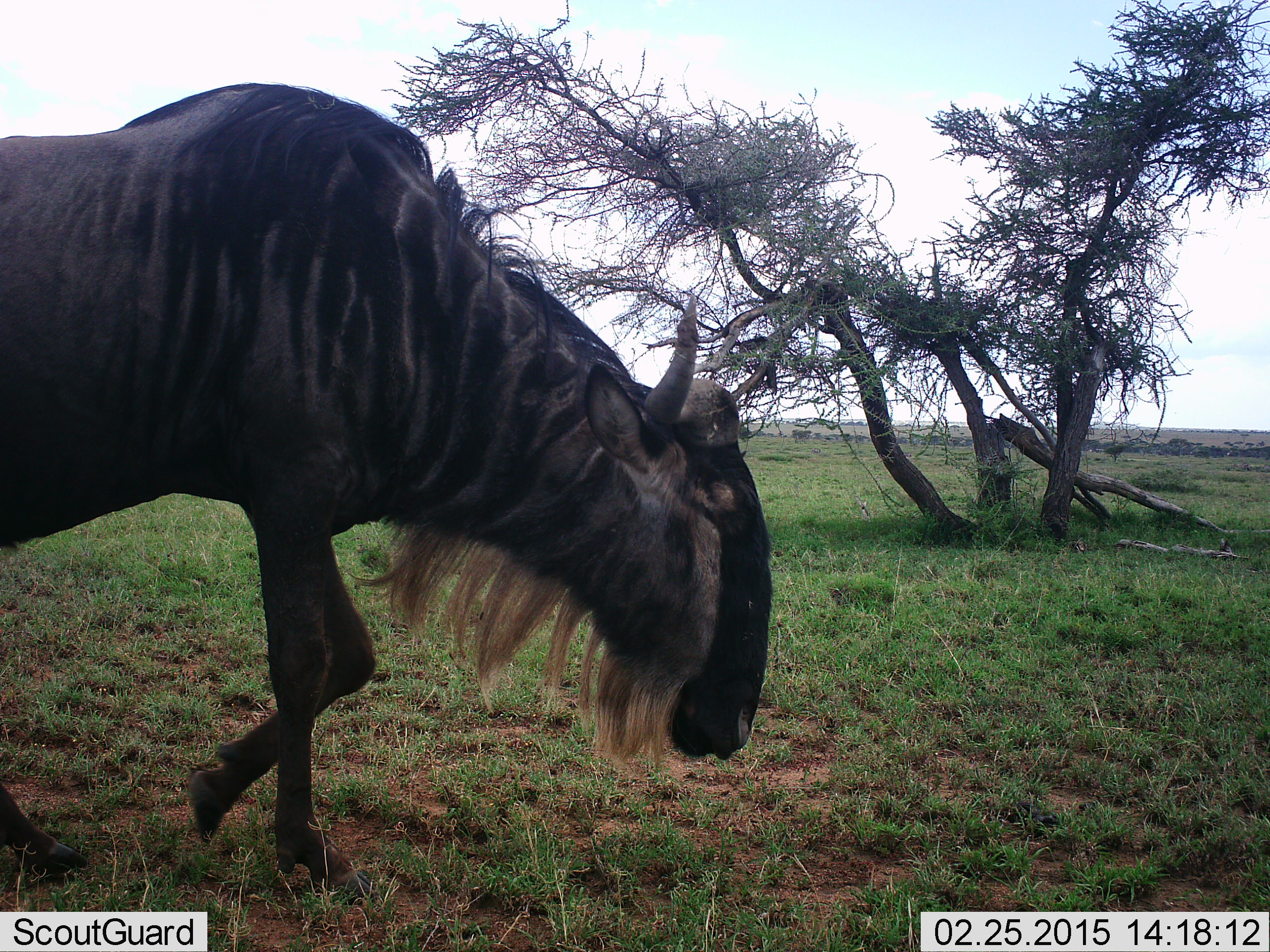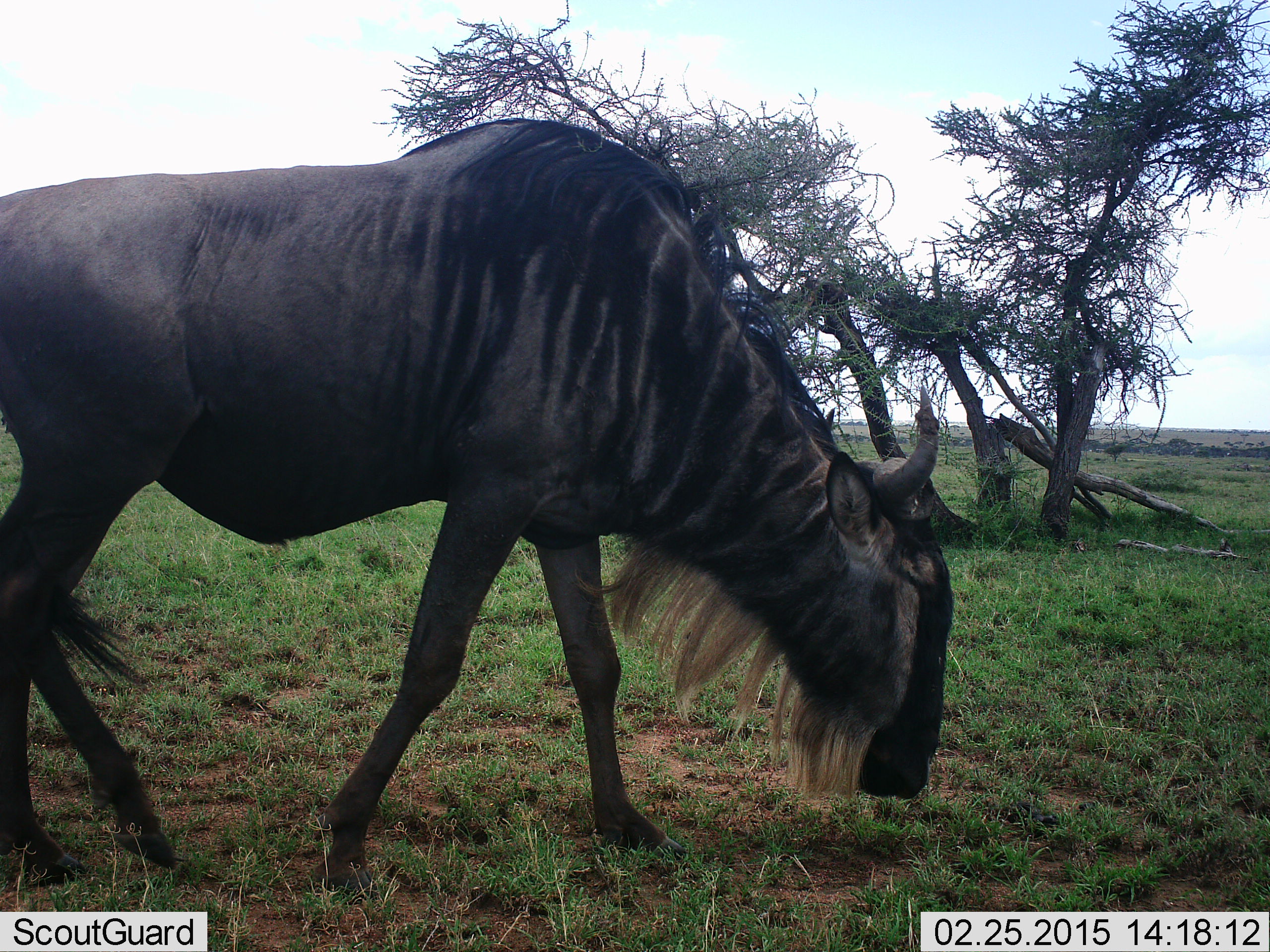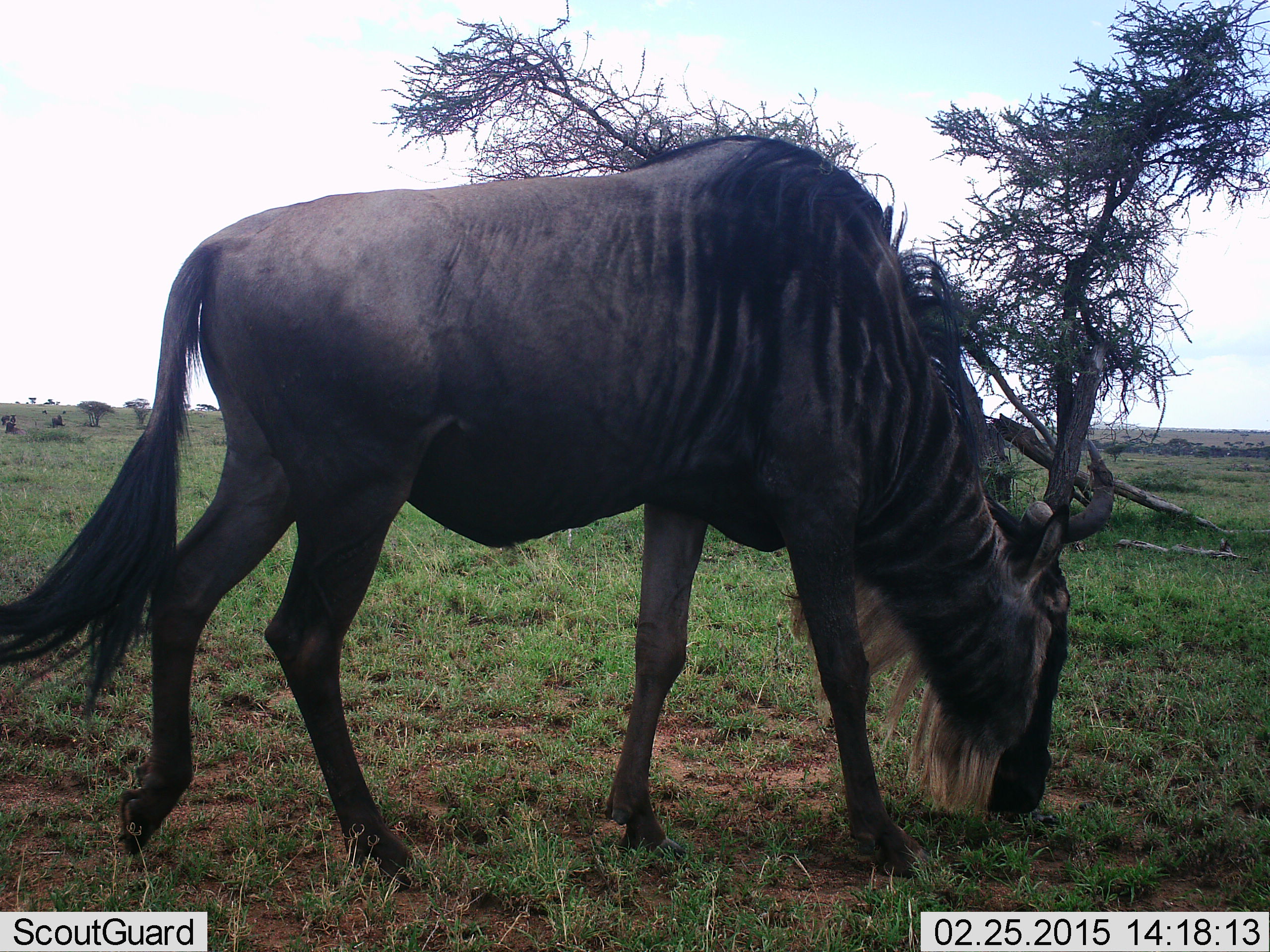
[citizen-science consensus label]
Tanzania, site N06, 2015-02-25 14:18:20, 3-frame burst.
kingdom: Animalia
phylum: Chordata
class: Mammalia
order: Artiodactyla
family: Bovidae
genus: Connochaetes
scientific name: Connochaetes taurinus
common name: blue wildebeest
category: wildebeest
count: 1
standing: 0%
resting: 0%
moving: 70%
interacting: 0%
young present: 0%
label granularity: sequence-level